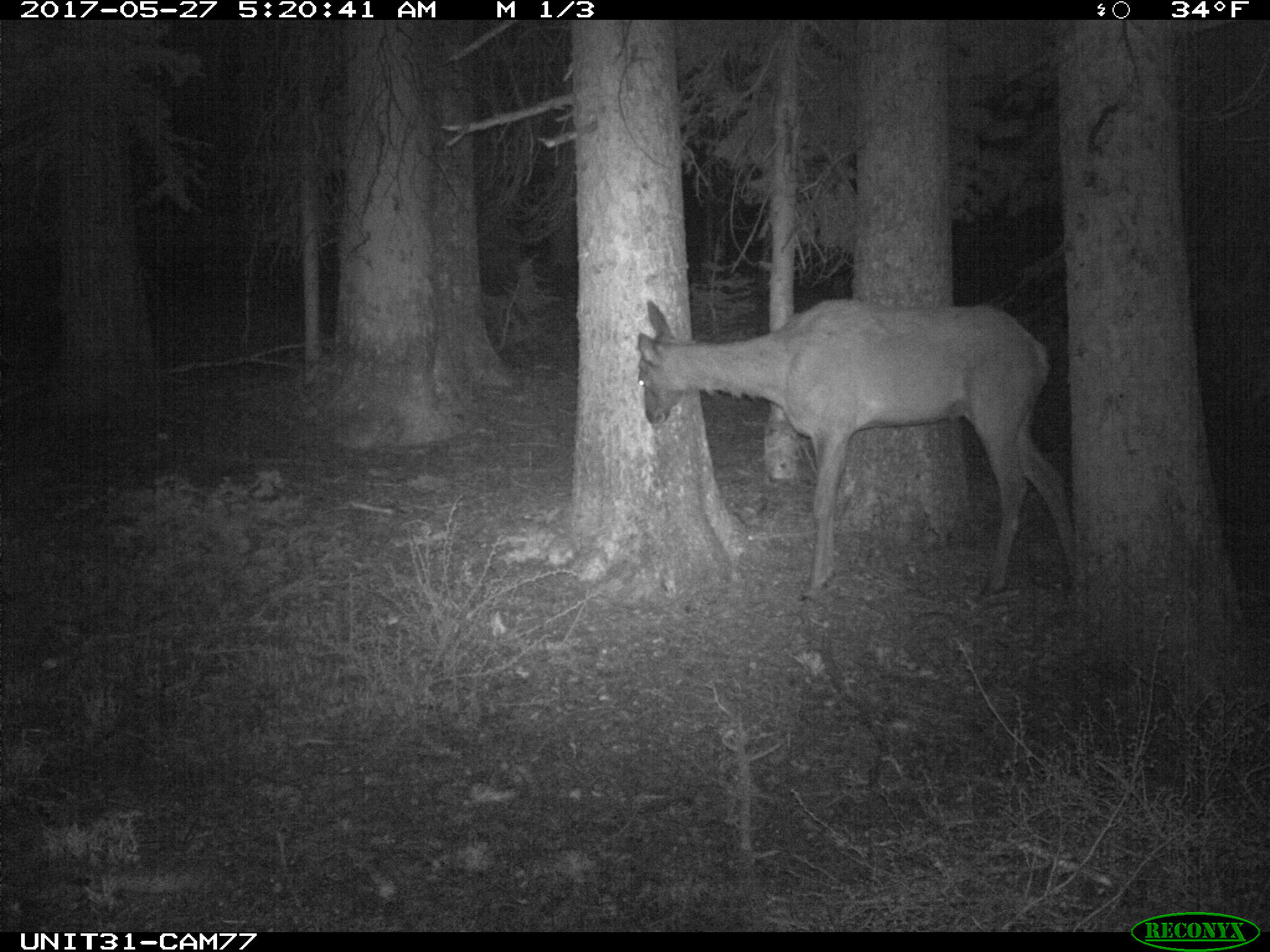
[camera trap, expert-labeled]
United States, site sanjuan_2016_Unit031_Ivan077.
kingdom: Animalia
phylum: Chordata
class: Mammalia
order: Artiodactyla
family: Cervidae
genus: Cervus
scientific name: Cervus elaphus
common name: red deer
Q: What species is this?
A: Cervus elaphus (red deer).